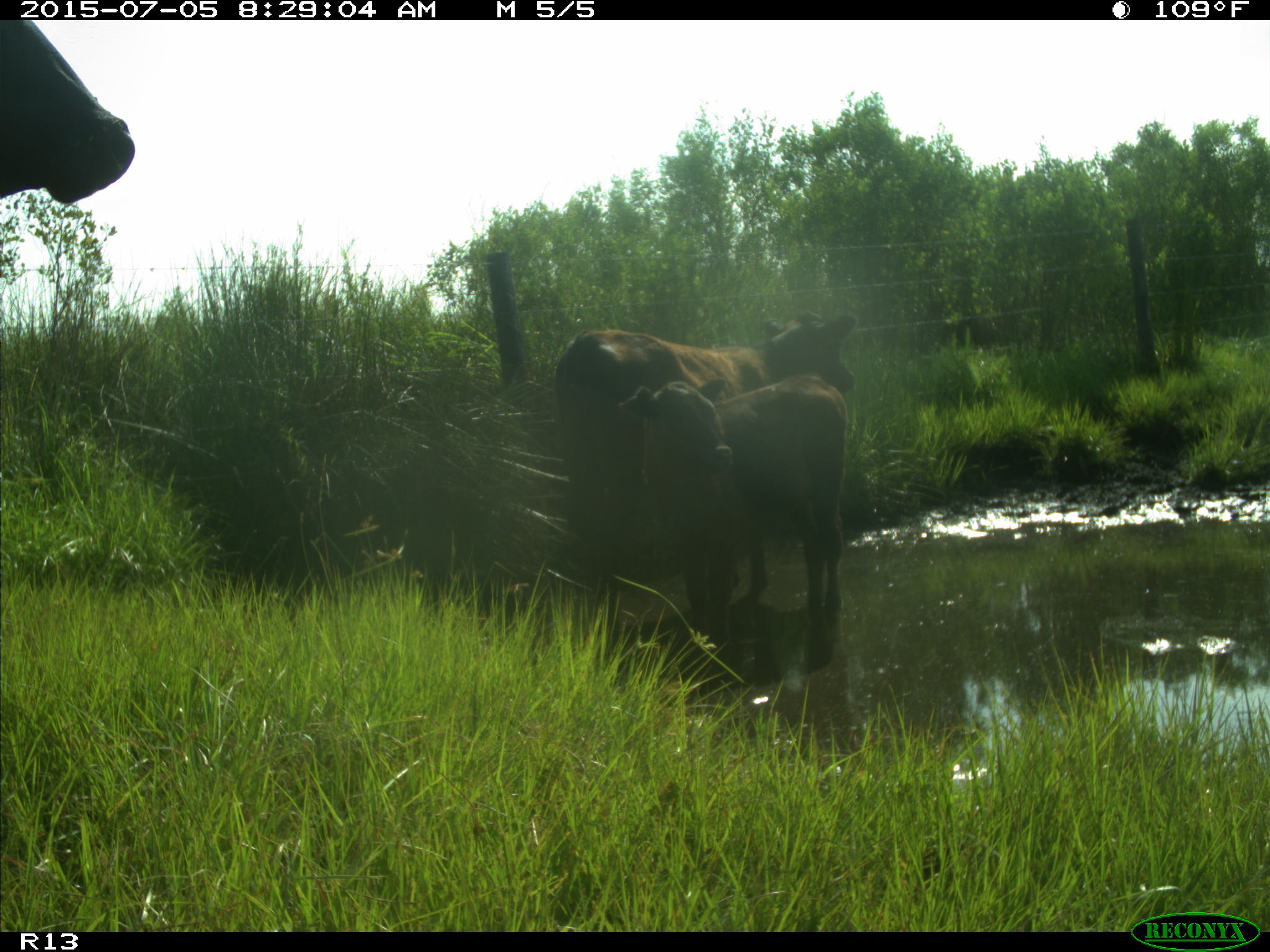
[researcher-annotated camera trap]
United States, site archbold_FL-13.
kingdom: Animalia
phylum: Chordata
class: Mammalia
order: Artiodactyla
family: Bovidae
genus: Bos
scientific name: Bos taurus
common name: domestic cow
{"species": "Bos taurus (domestic cow)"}